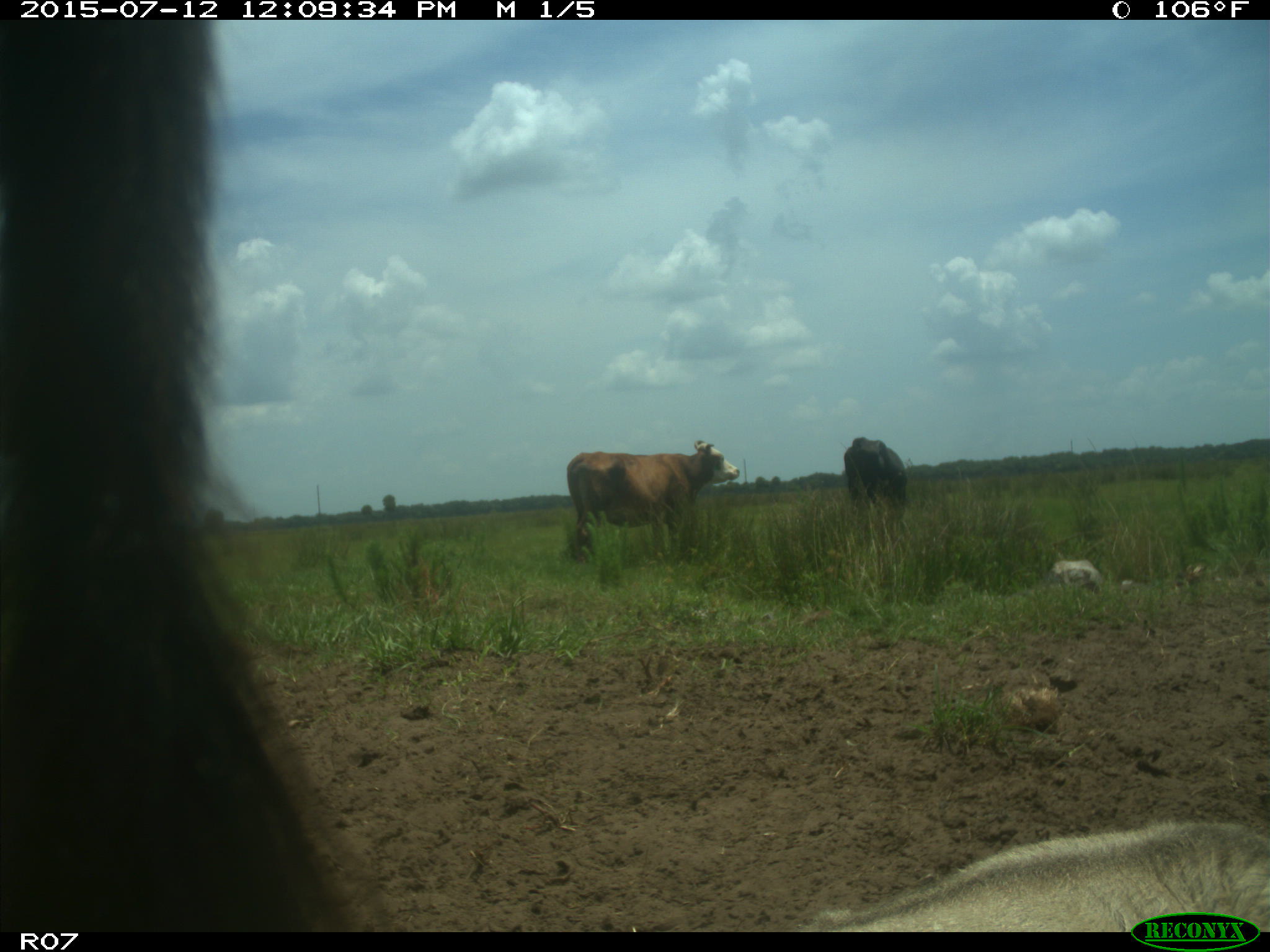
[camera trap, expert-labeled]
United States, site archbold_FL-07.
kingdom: Animalia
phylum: Chordata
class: Mammalia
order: Artiodactyla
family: Bovidae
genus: Bos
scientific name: Bos taurus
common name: domestic cow